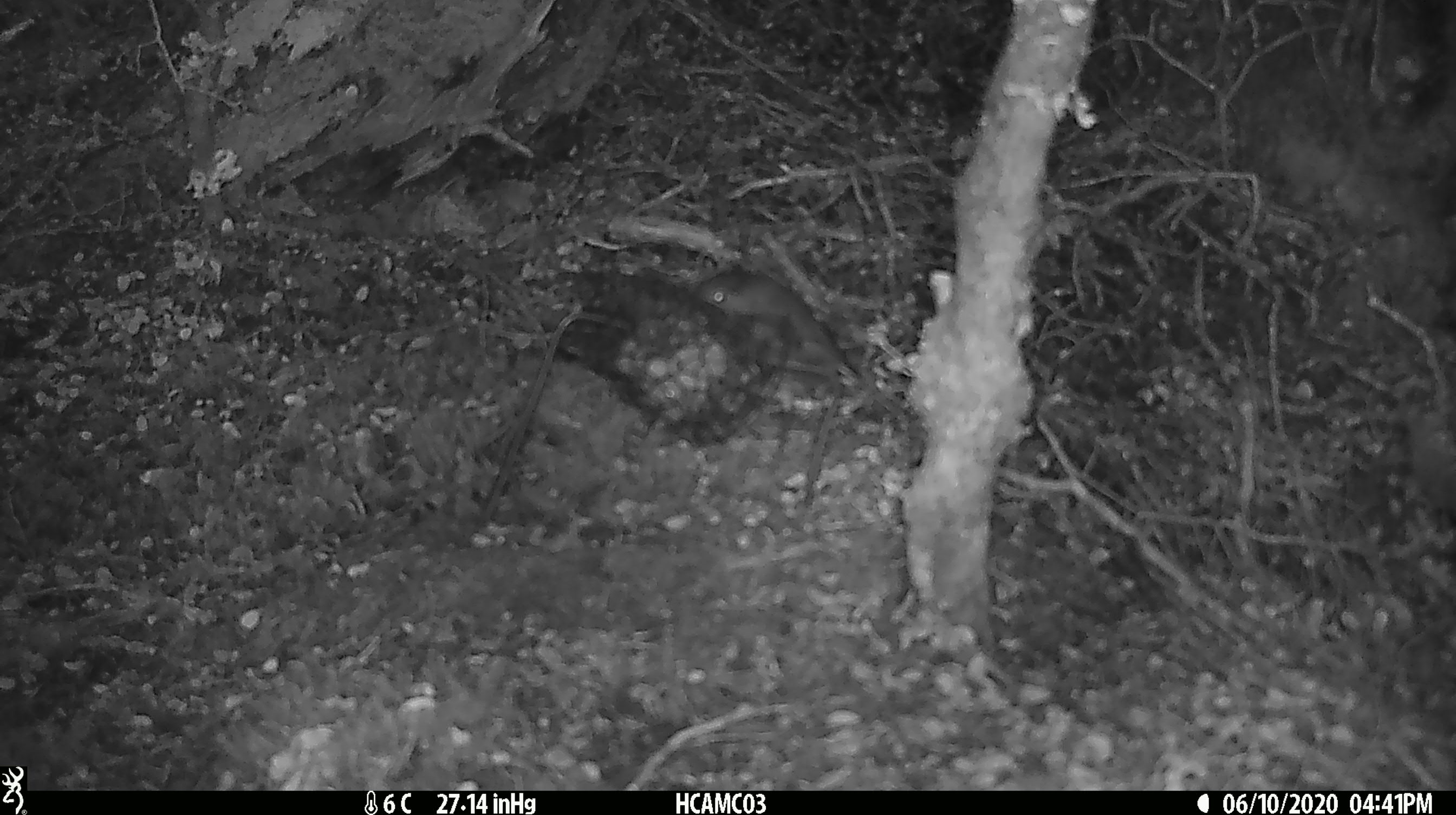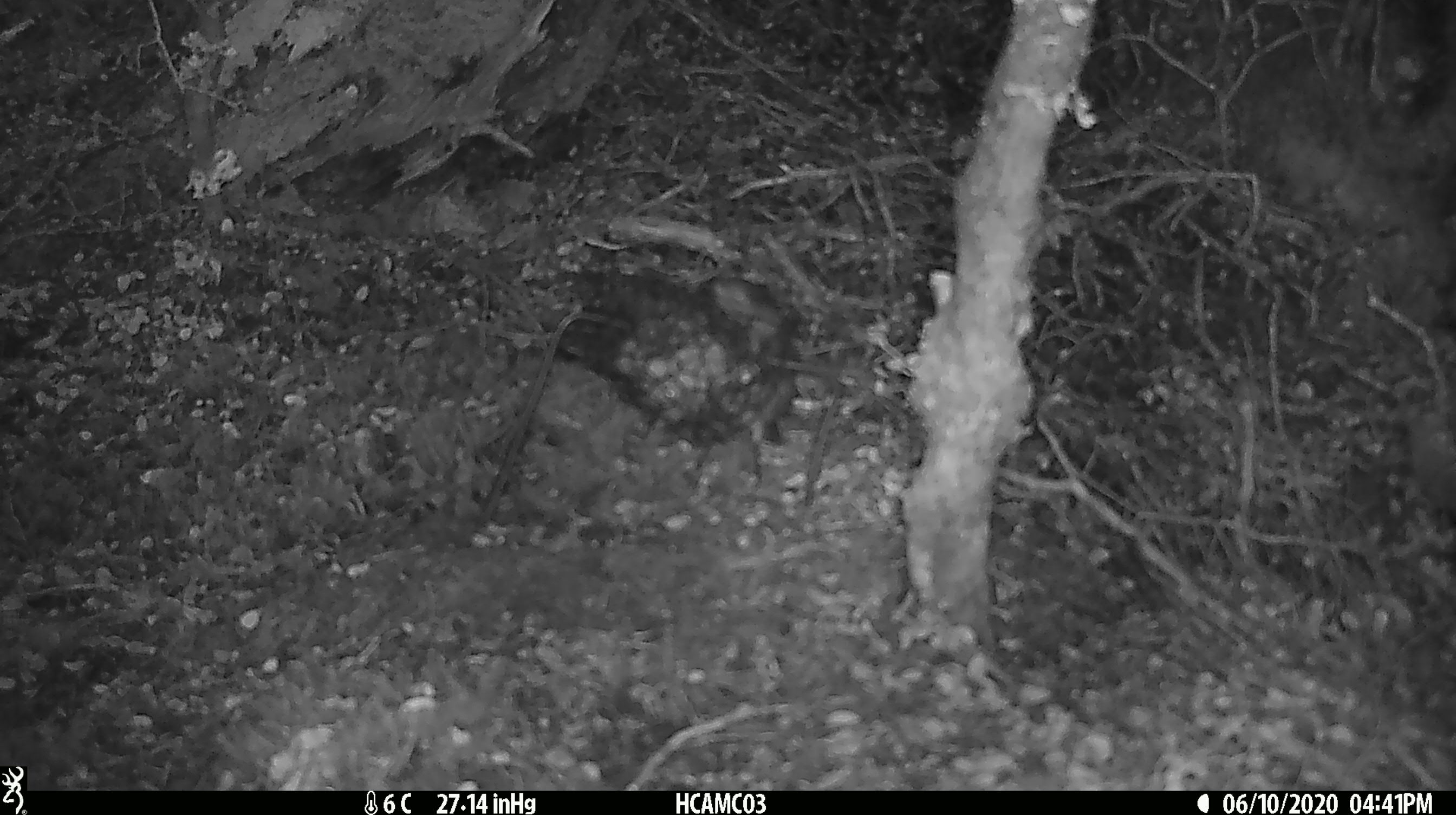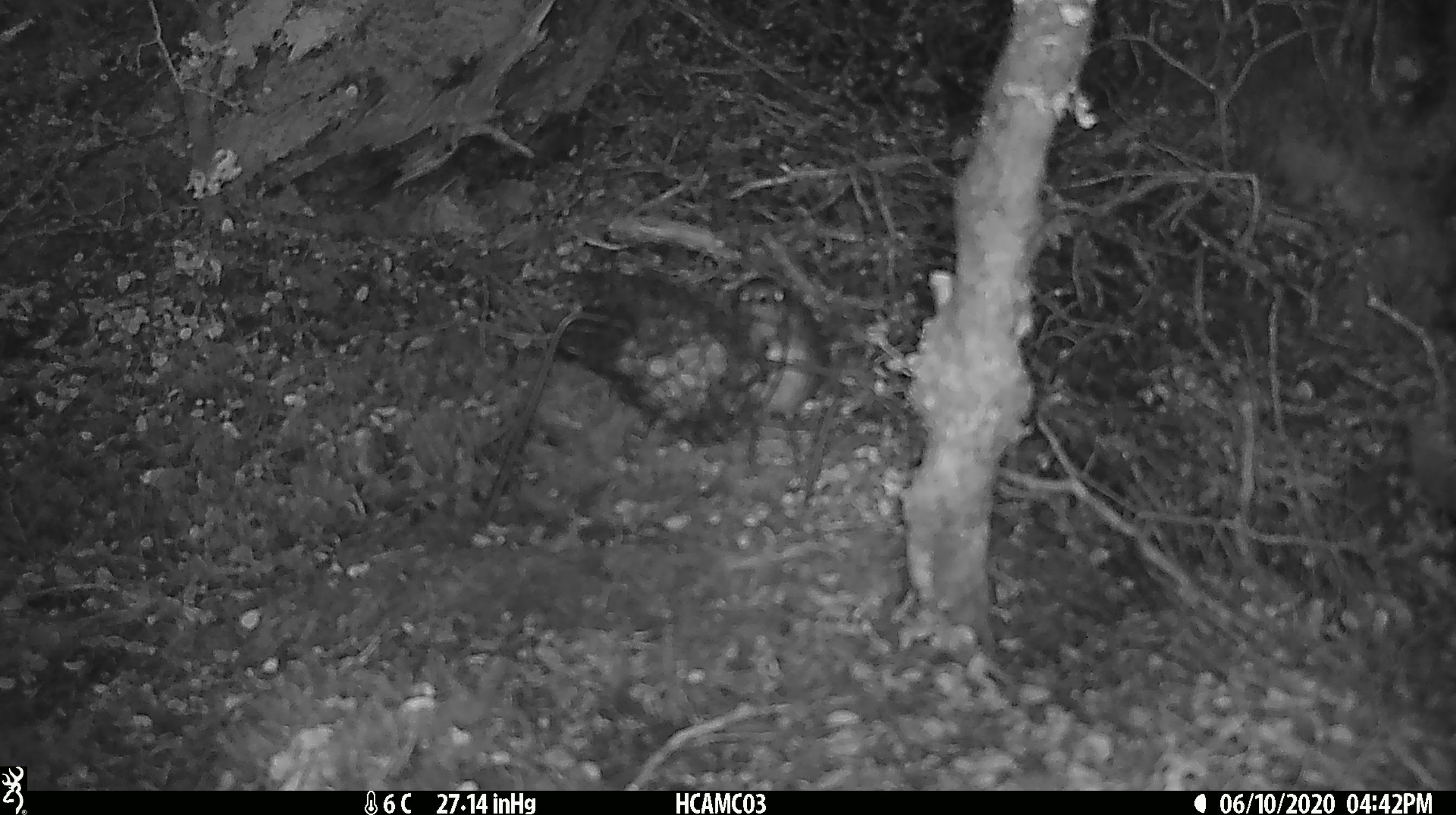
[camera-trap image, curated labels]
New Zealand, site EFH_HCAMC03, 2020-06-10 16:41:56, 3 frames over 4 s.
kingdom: Animalia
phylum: Chordata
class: Aves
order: Passeriformes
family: Petroicidae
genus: Petroica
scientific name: Petroica australis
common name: new zealand robin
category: robin